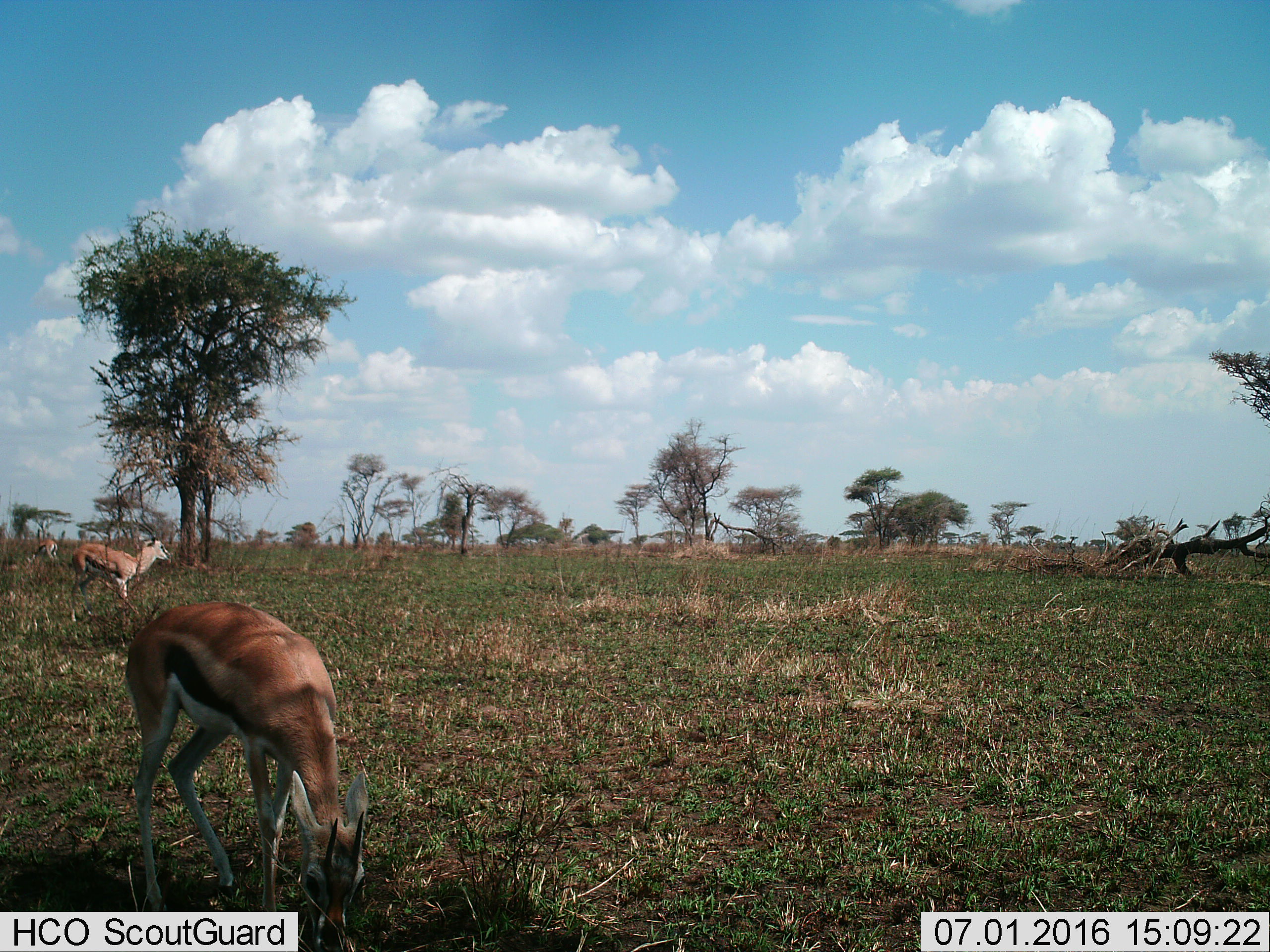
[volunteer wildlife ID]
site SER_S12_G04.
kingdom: Animalia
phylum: Chordata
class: Mammalia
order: Artiodactyla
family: Bovidae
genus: Eudorcas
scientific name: Eudorcas thomsonii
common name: thomson's gazelle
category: gazellethomsons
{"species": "gazellethomsons (thomson's gazelle) (Eudorcas thomsonii)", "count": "3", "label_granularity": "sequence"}